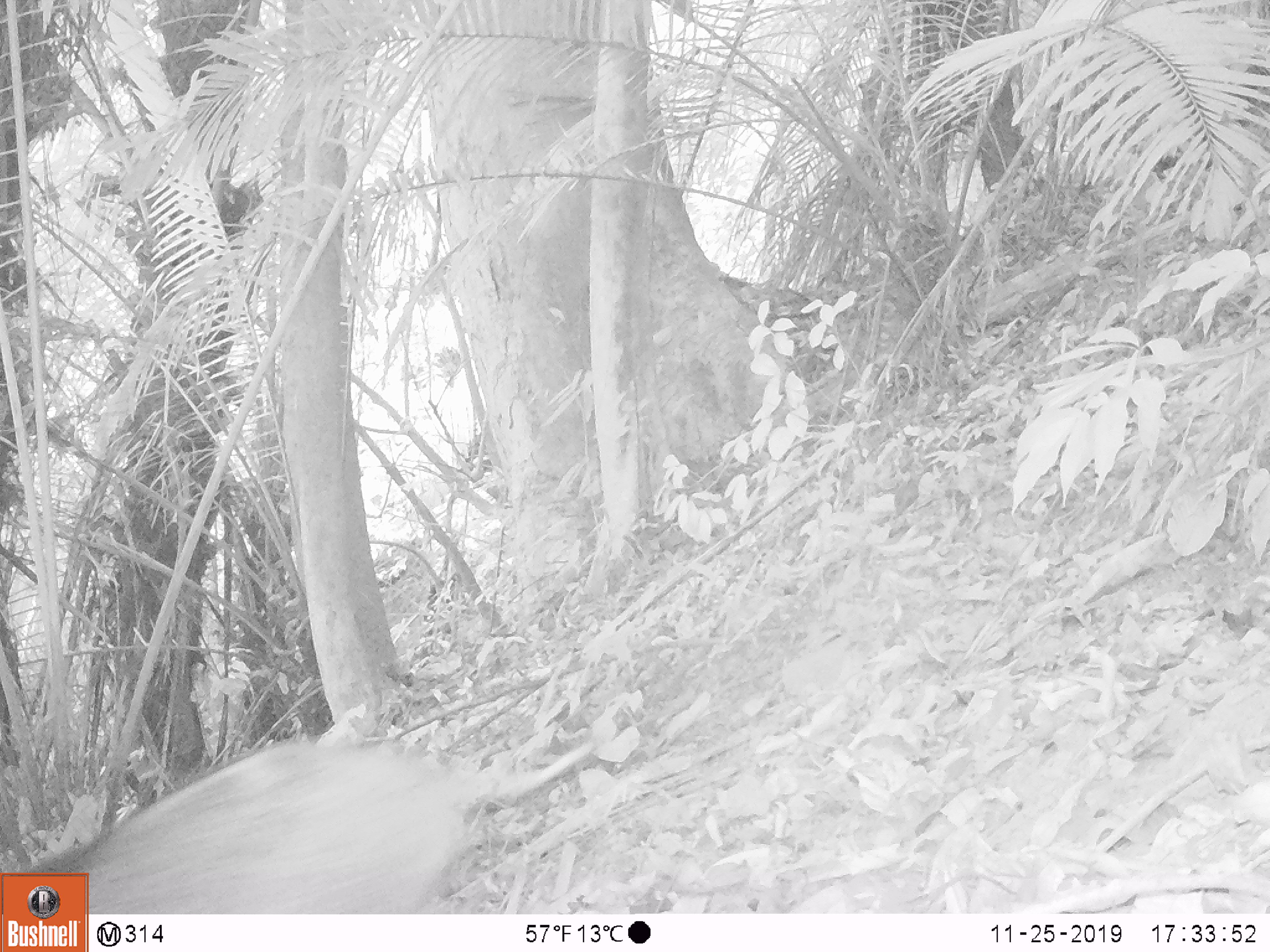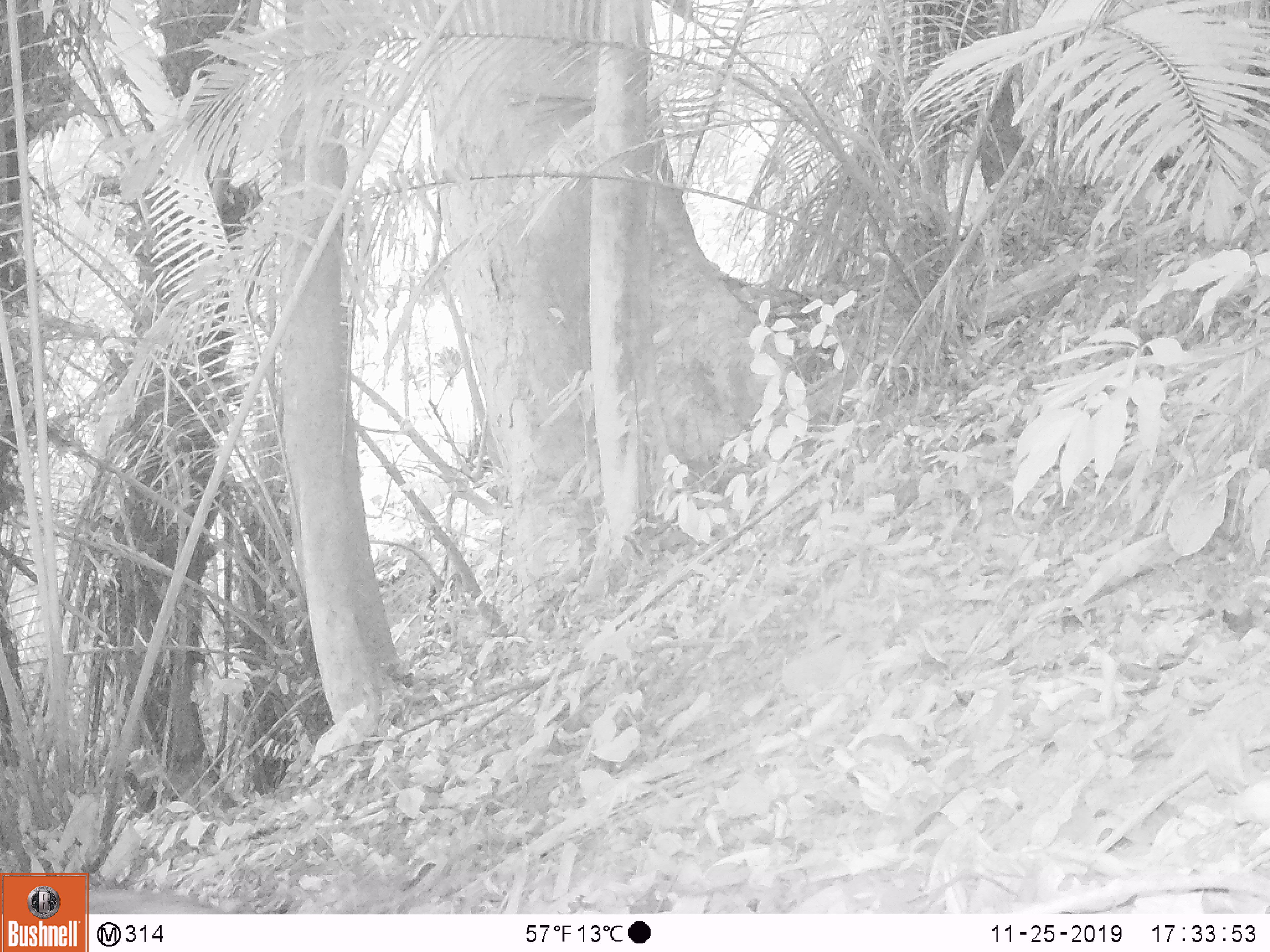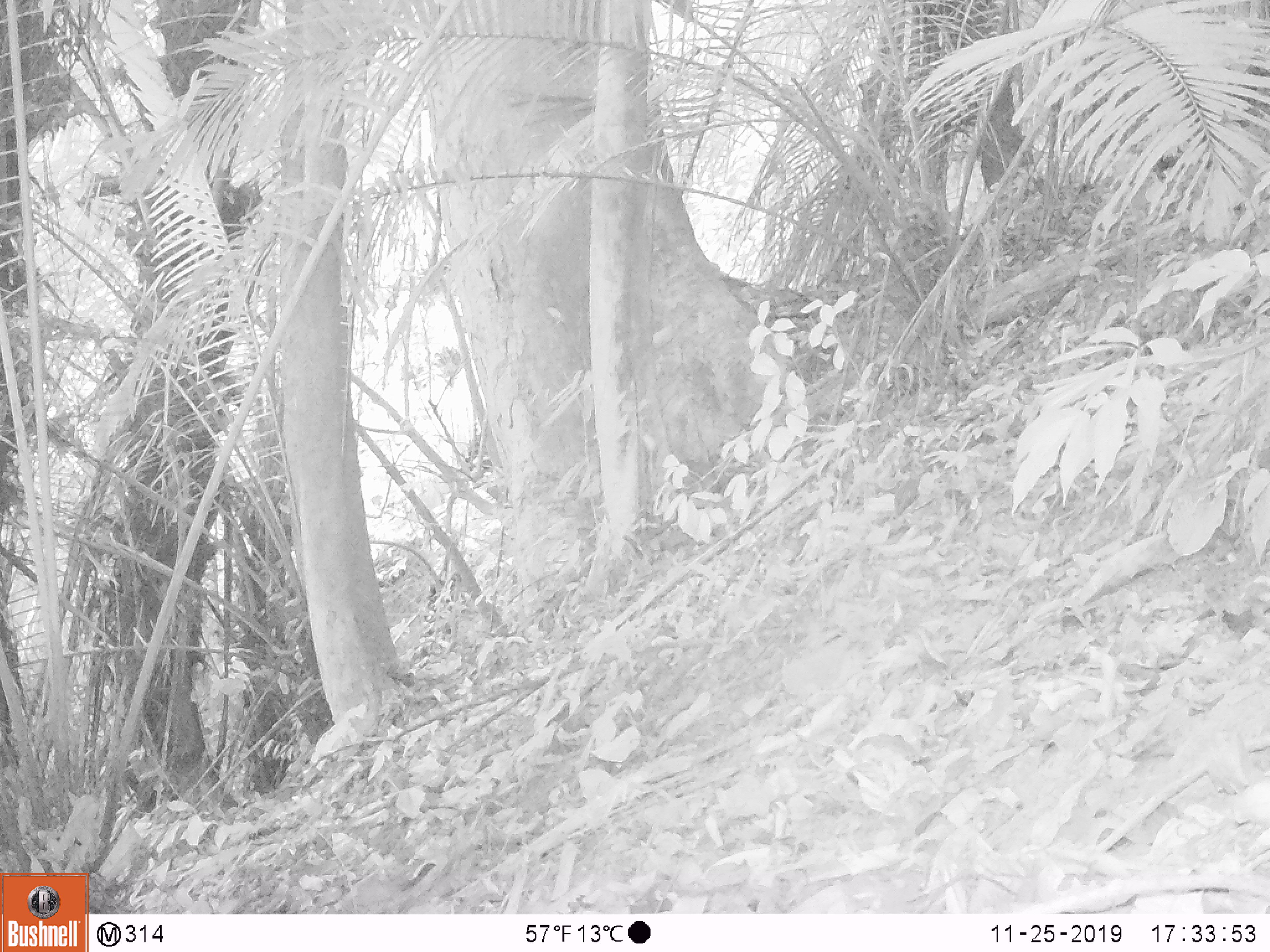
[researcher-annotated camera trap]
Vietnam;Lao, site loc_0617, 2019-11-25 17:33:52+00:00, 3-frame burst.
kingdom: Animalia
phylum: Chordata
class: Mammalia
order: Artiodactyla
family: Suidae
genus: Sus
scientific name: Sus scrofa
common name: eurasian wild pig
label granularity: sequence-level